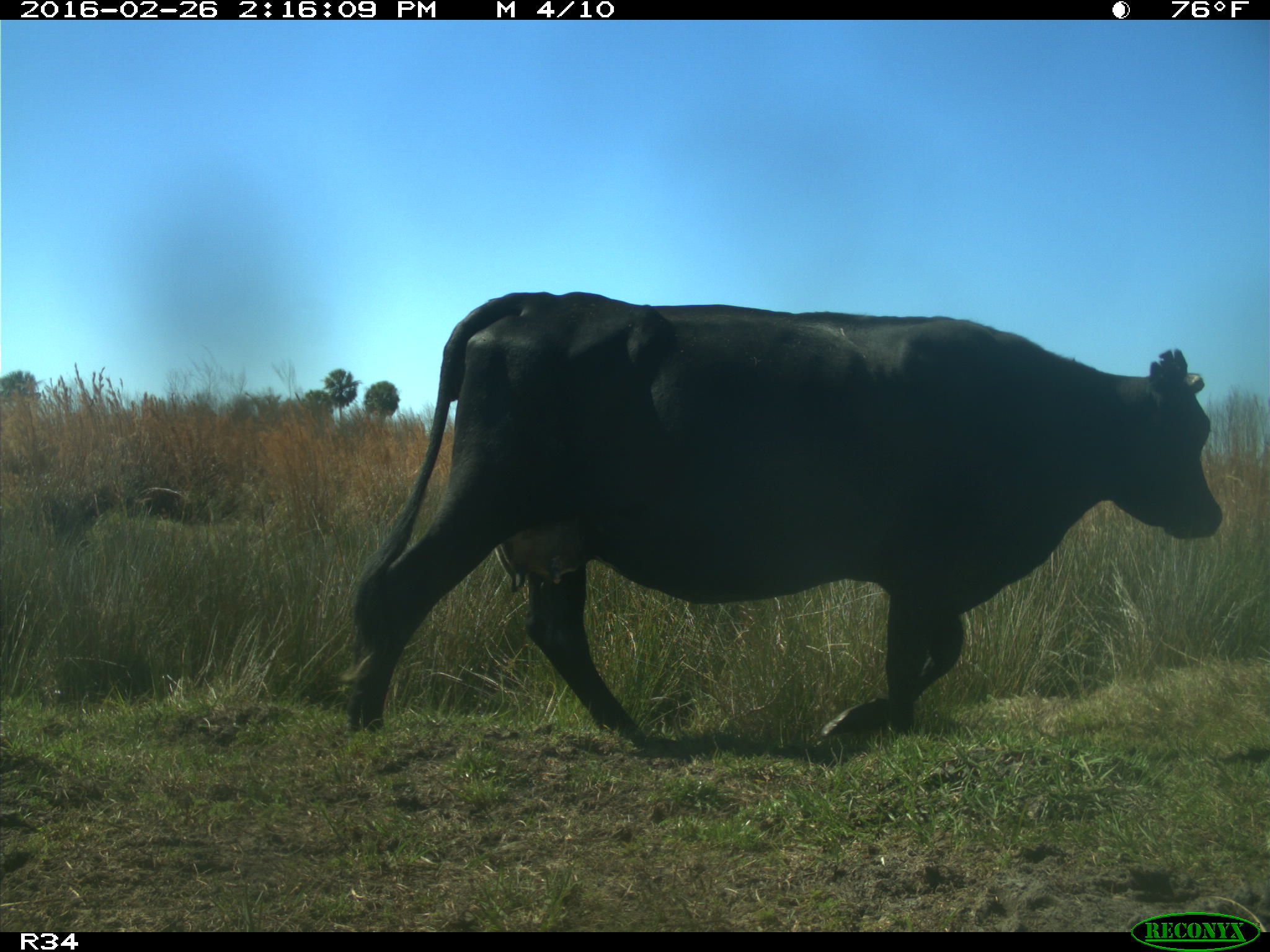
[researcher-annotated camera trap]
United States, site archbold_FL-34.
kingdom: Animalia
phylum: Chordata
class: Mammalia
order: Artiodactyla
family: Bovidae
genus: Bos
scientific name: Bos taurus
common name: domestic cow